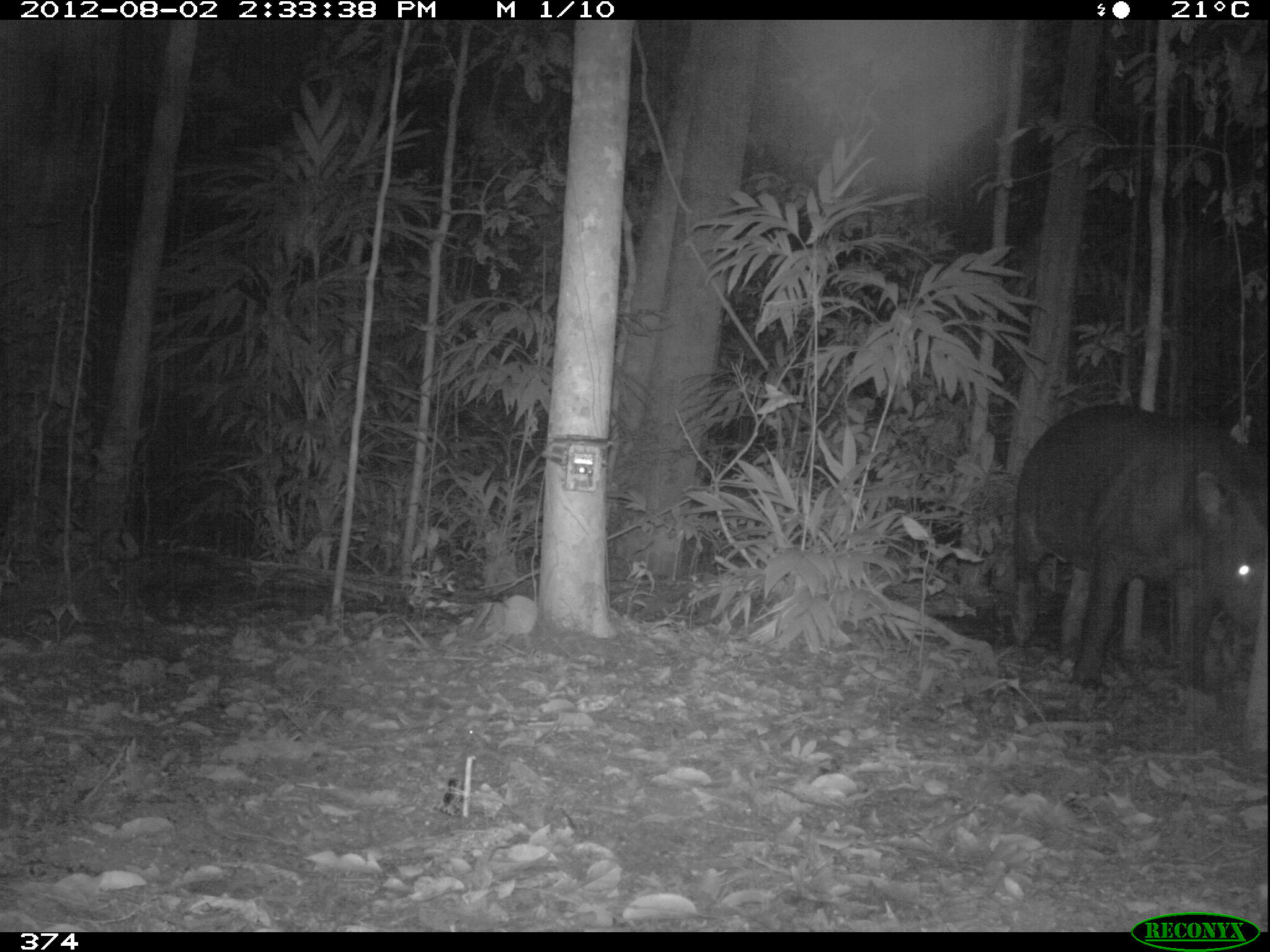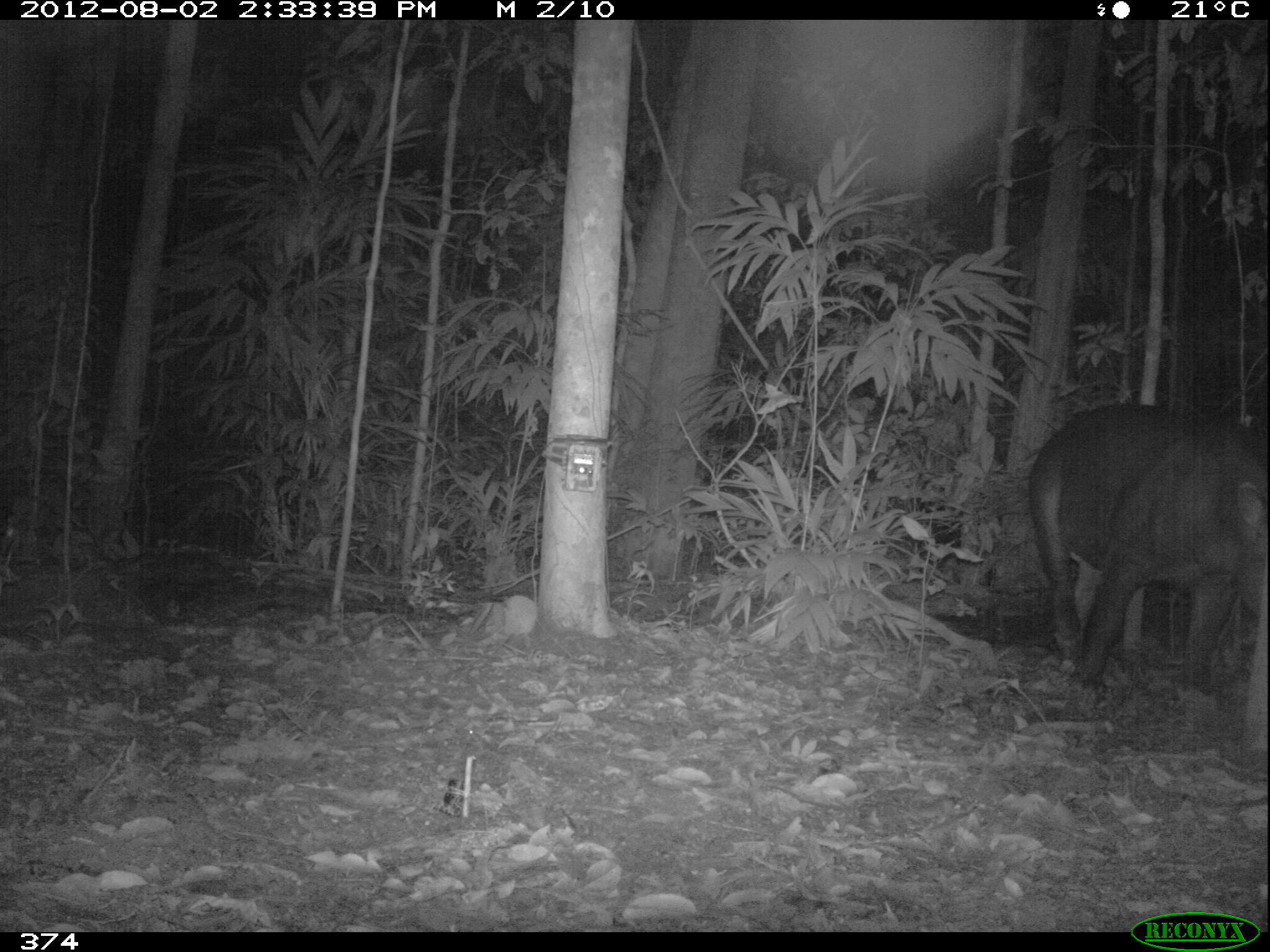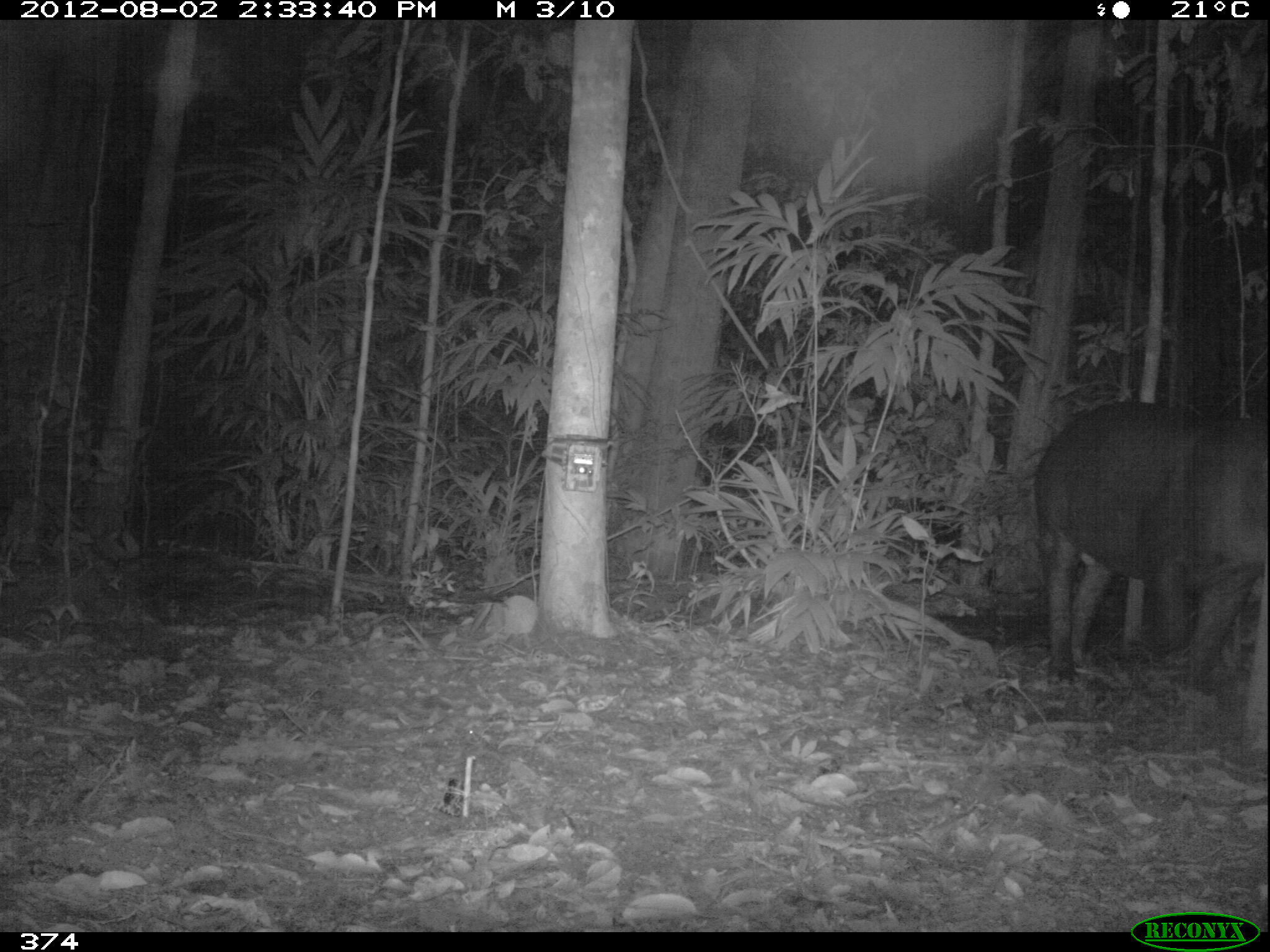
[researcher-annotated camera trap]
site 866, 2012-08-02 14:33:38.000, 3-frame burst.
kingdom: Animalia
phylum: Chordata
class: Mammalia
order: Perissodactyla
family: Tapiridae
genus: Tapirus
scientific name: Tapirus terrestris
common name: south american tapir